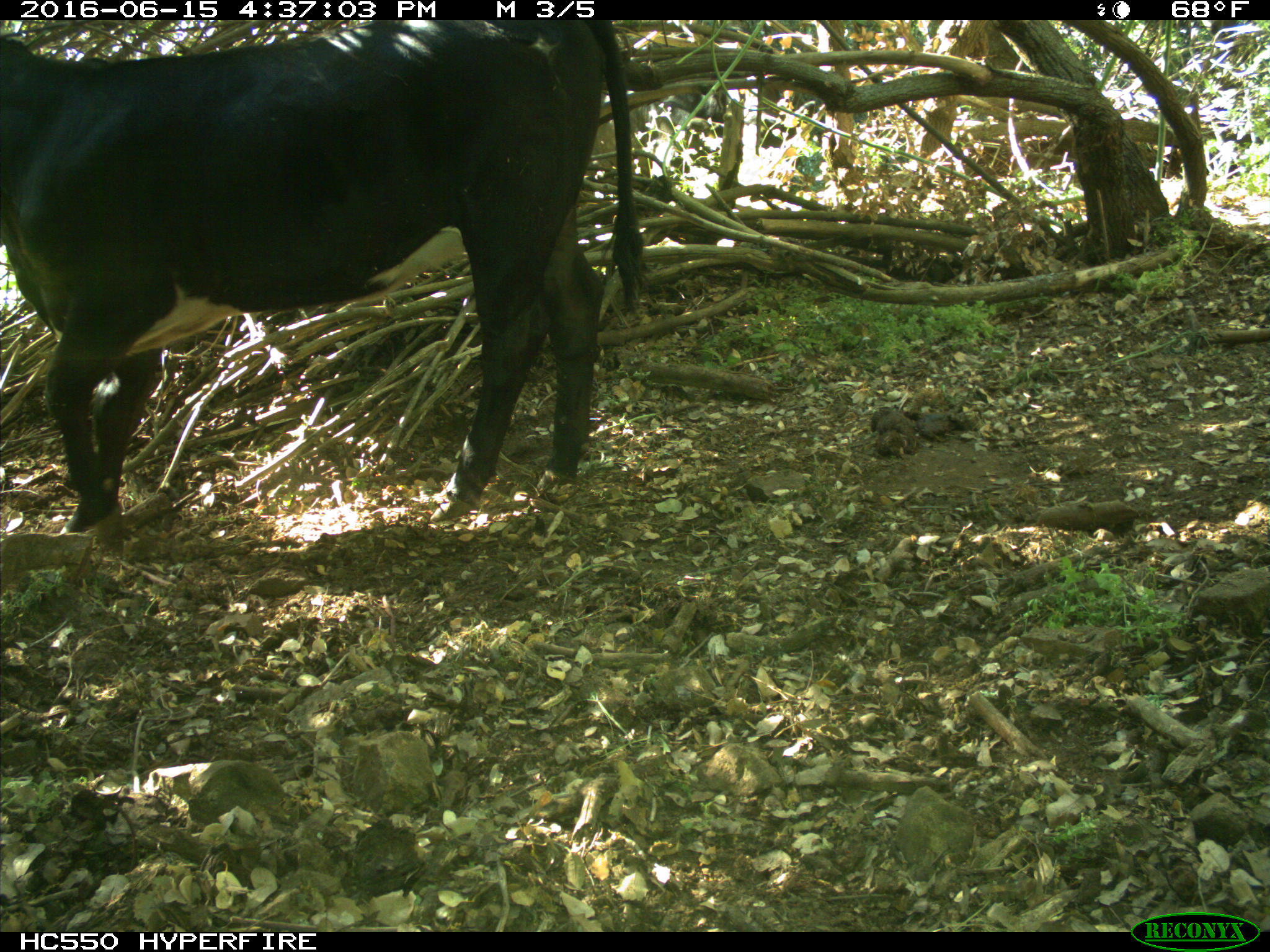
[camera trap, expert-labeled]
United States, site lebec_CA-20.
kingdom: Animalia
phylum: Chordata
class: Mammalia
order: Artiodactyla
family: Bovidae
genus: Bos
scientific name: Bos taurus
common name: domestic cow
Bos taurus (domestic cow).